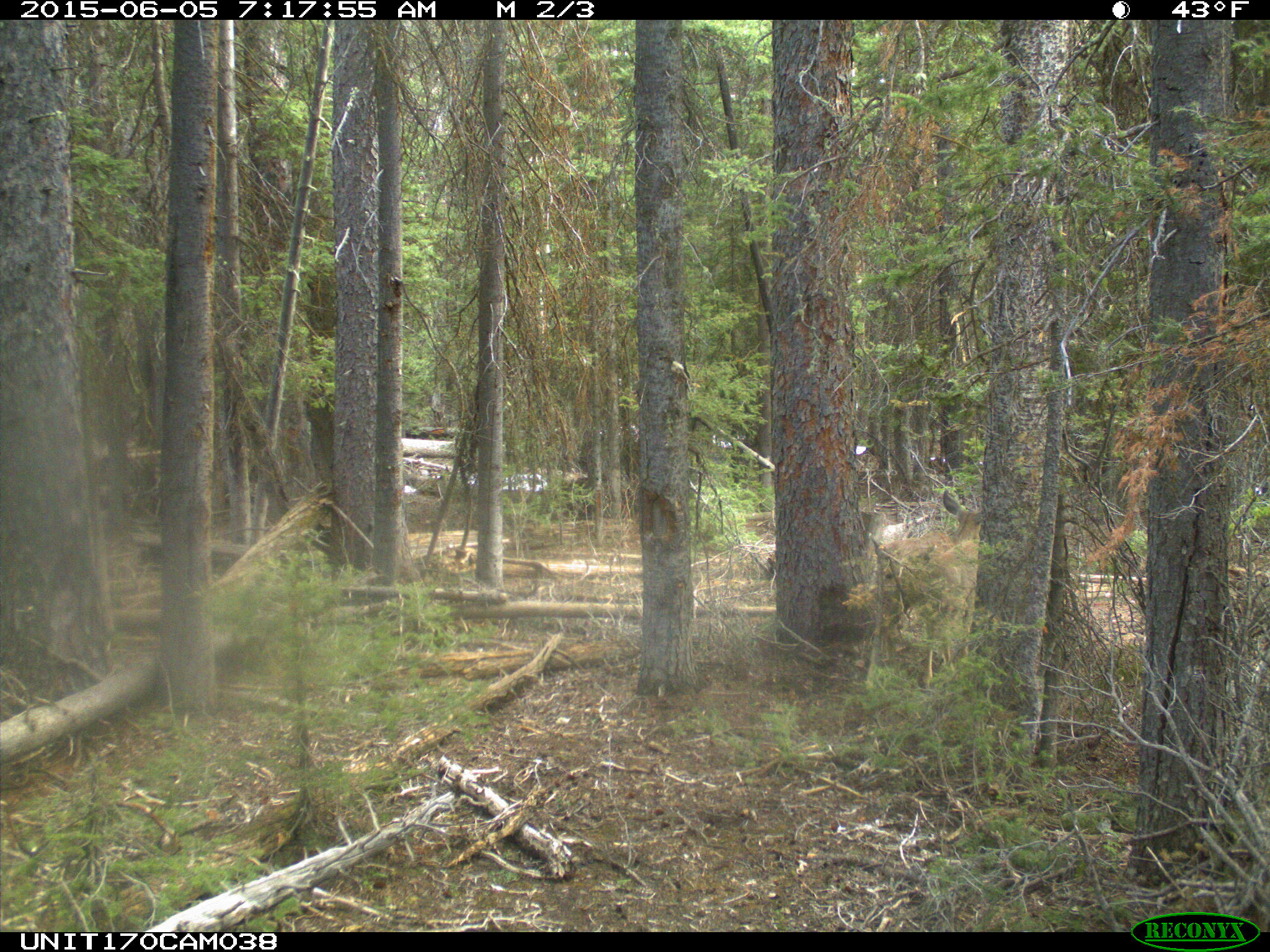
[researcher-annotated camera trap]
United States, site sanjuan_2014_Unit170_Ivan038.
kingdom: Animalia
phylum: Chordata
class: Mammalia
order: Artiodactyla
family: Cervidae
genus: Odocoileus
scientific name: Odocoileus hemionus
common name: mule deer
Odocoileus hemionus (mule deer).